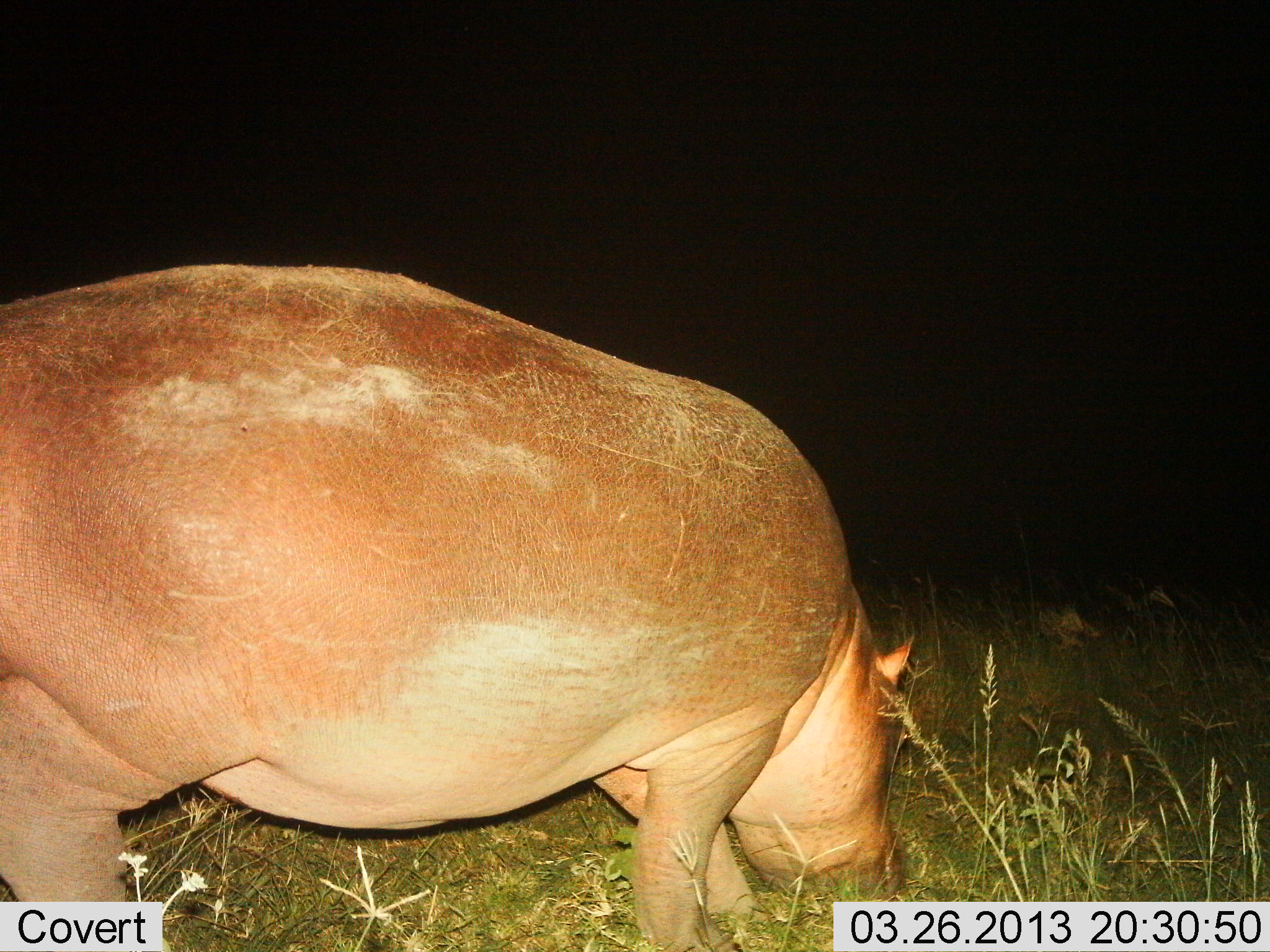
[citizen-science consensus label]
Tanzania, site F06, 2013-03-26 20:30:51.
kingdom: Animalia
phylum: Chordata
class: Mammalia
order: Artiodactyla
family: Hippopotamidae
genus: Hippopotamus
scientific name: Hippopotamus amphibius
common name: hippopotamus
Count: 1.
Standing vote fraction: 24%.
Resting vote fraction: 0%.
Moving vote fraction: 15%.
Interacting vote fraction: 0%.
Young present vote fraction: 0%.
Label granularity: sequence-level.